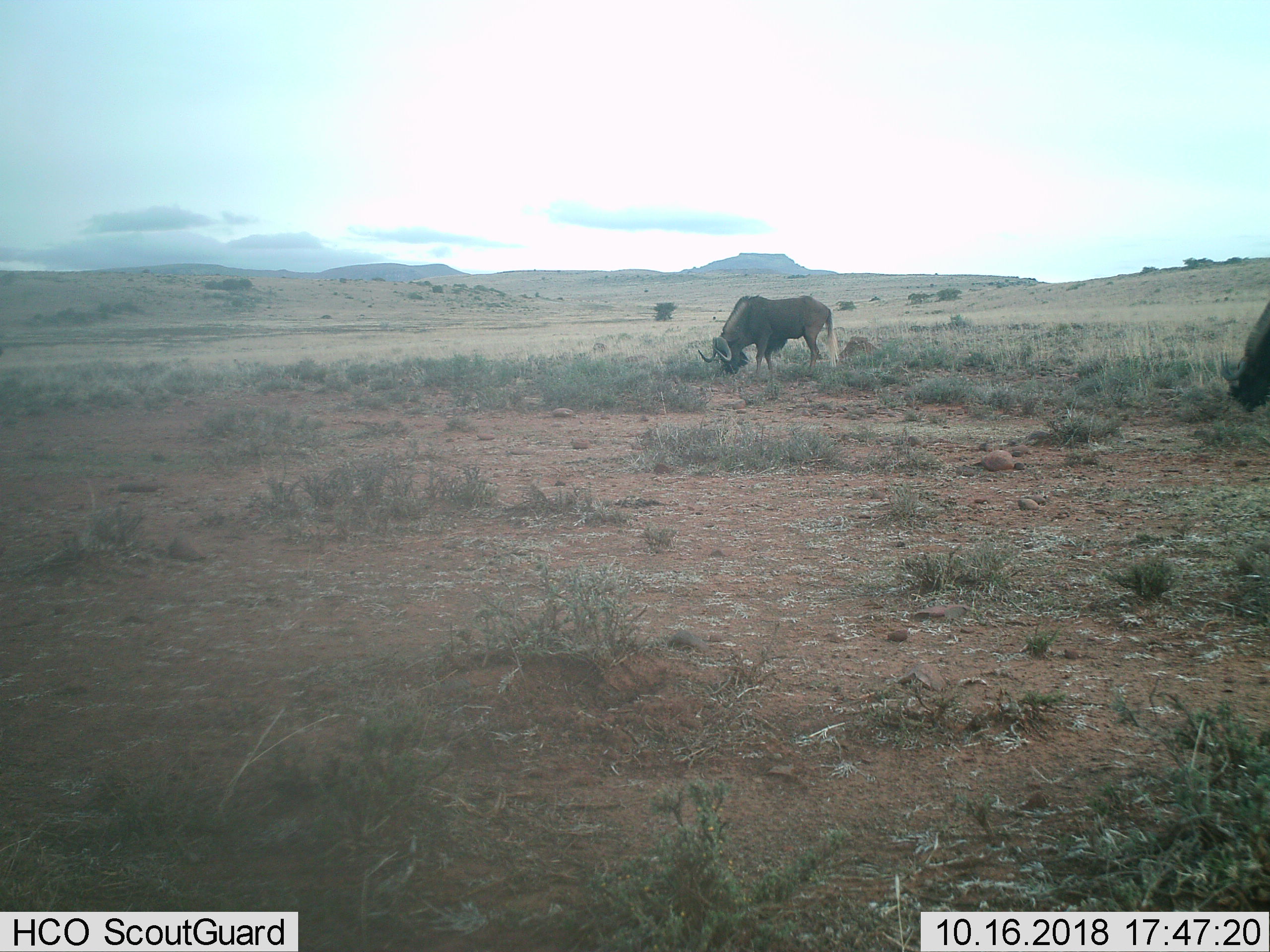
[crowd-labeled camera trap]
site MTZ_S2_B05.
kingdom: Animalia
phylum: Chordata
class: Mammalia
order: Artiodactyla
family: Bovidae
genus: Connochaetes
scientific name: Connochaetes gnou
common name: black wildebeest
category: wildebeestblack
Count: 2.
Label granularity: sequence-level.